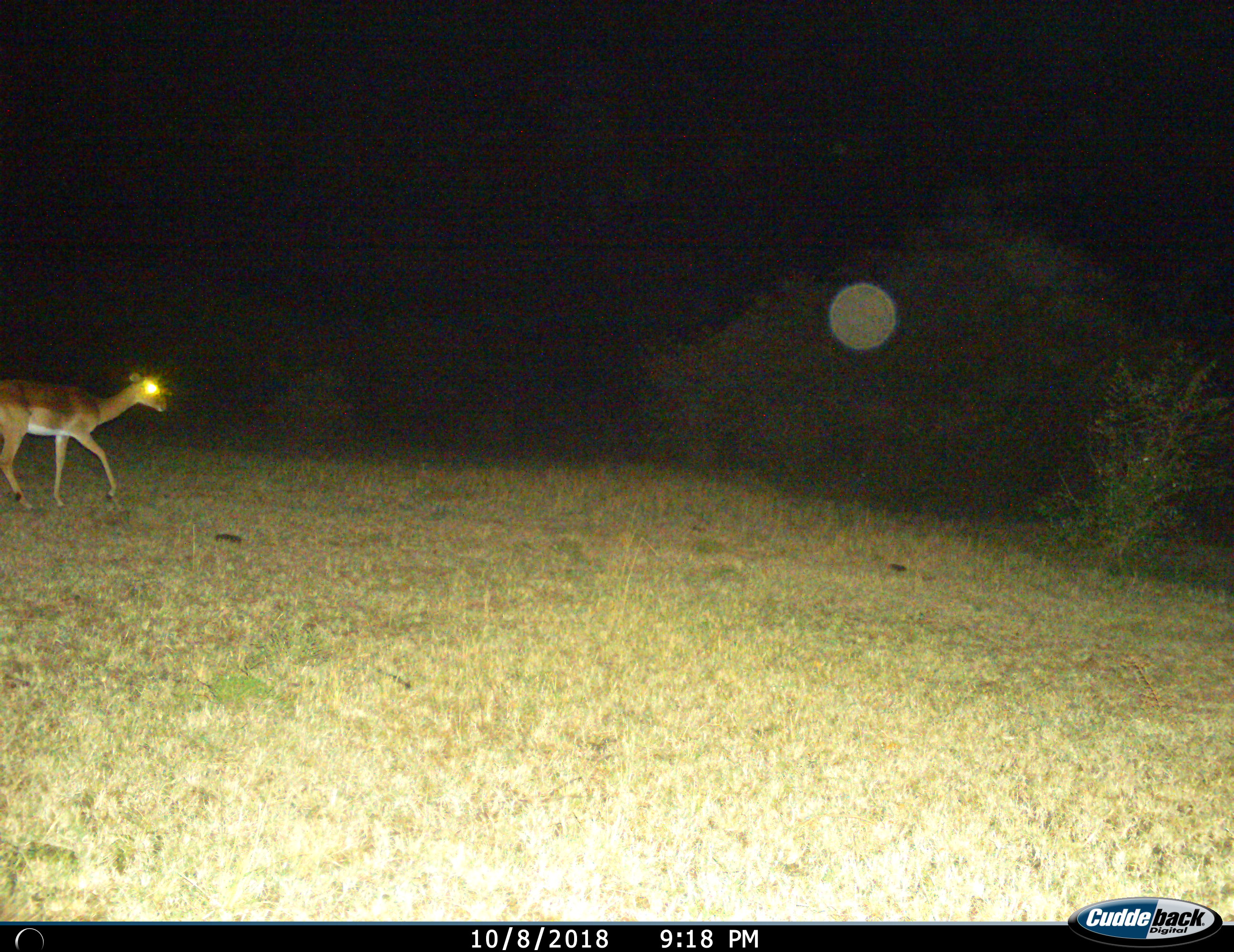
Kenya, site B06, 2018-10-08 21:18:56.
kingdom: Animalia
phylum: Chordata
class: Mammalia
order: Artiodactyla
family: Bovidae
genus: Aepyceros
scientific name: Aepyceros melampus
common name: impala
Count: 1.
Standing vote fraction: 10%.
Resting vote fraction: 0%.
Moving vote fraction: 90%.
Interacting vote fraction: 0%.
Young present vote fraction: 0%.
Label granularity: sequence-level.